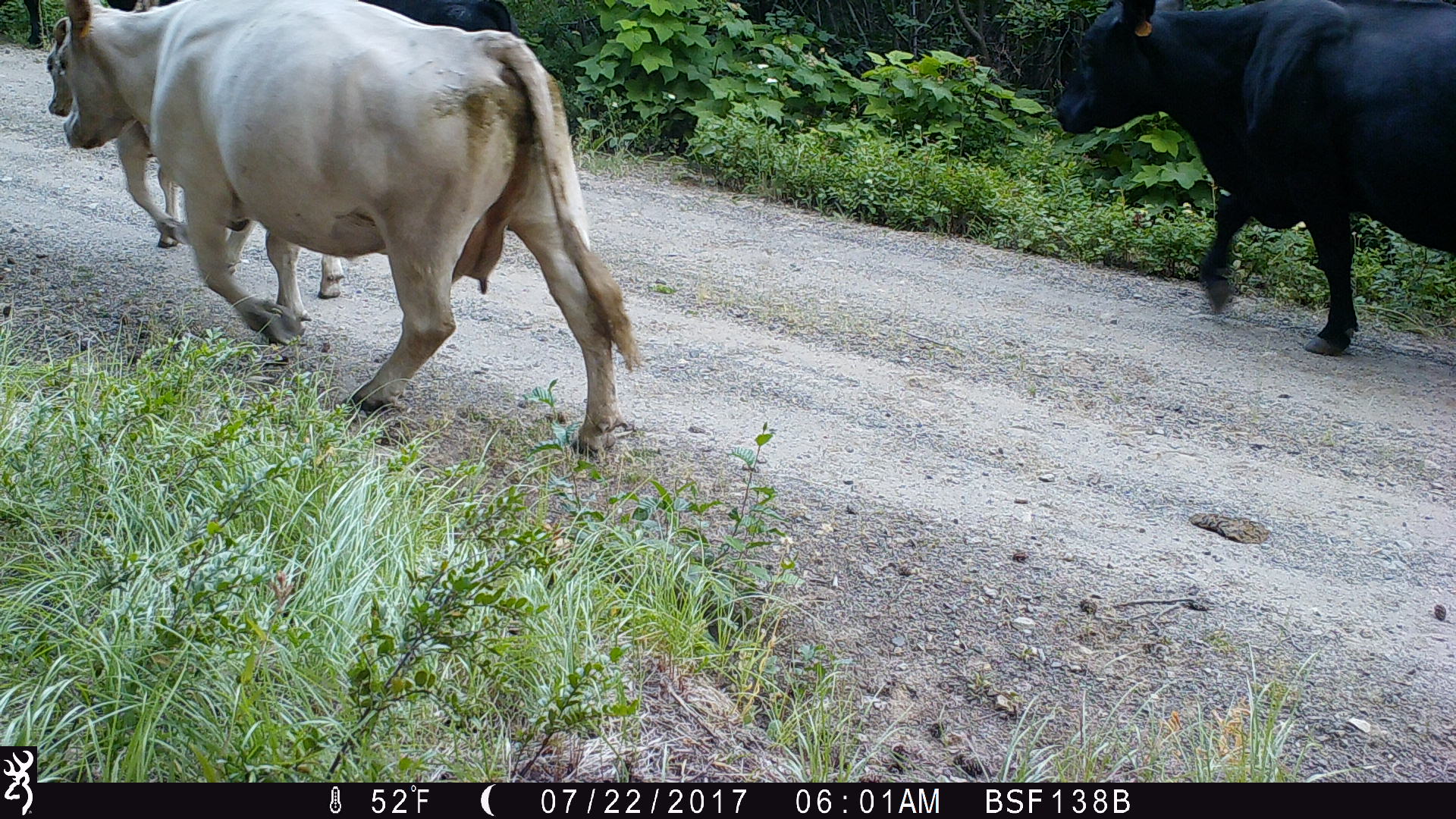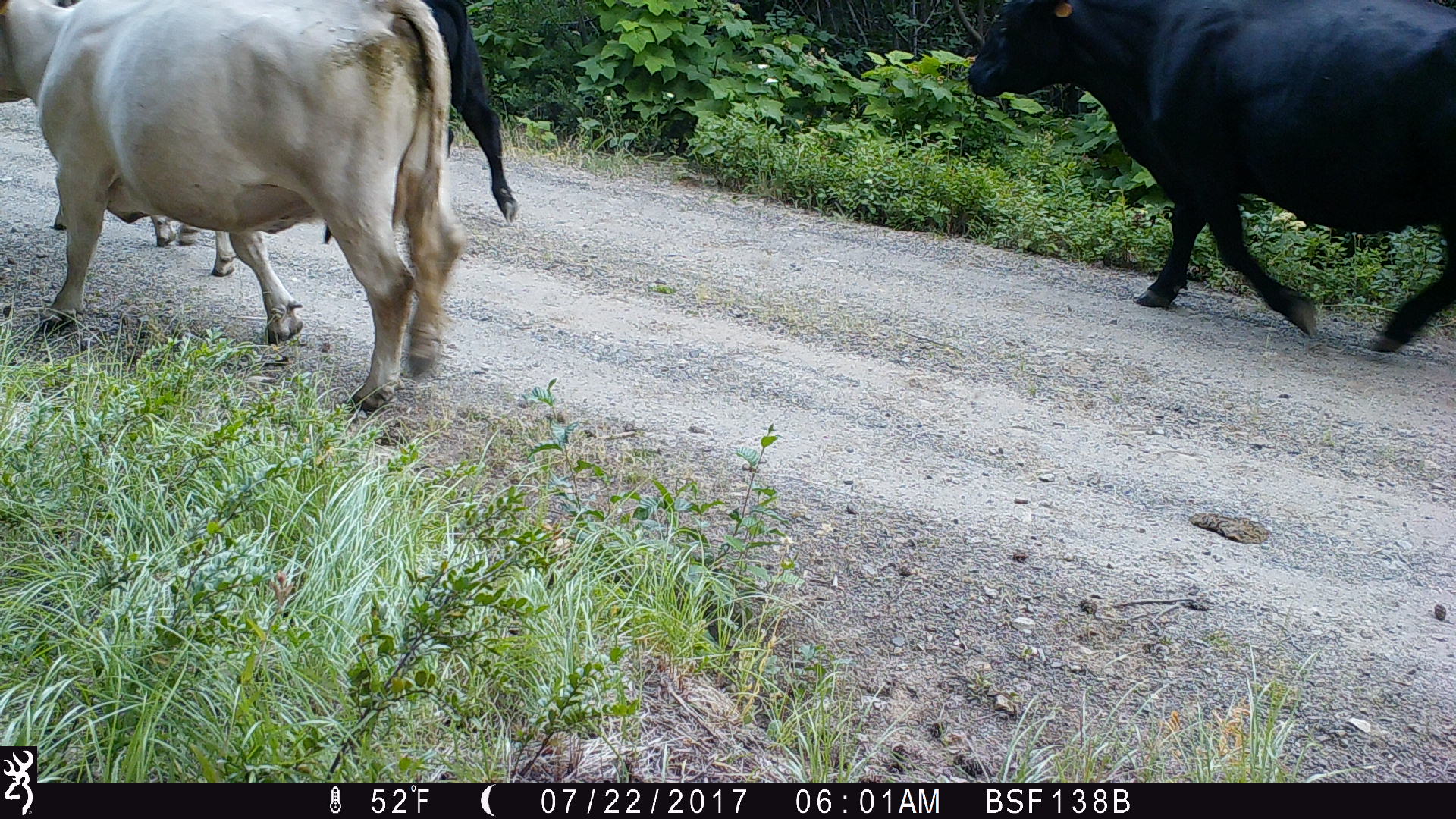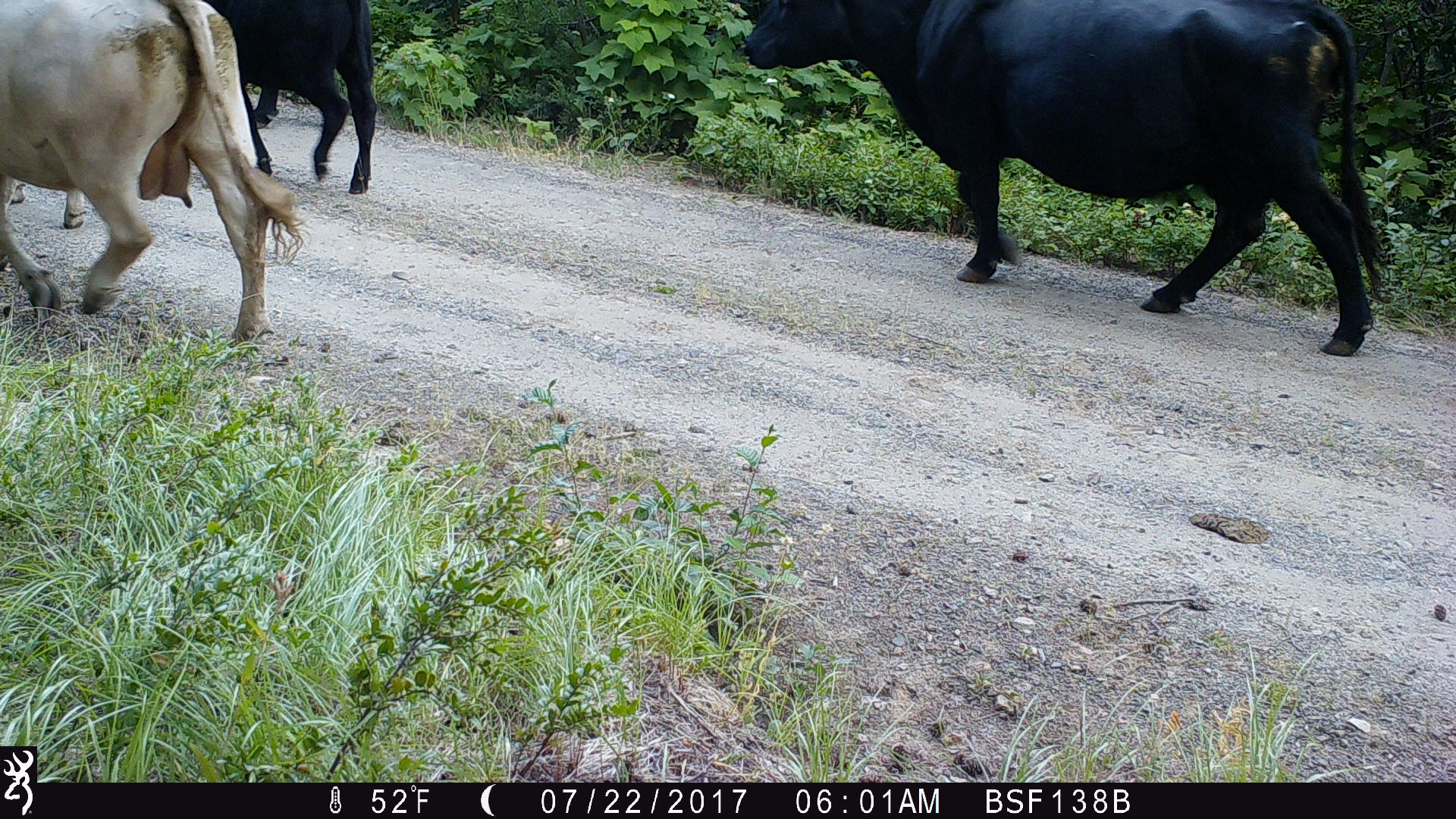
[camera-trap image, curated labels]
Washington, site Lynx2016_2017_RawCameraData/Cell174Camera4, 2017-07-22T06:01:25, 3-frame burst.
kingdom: Animalia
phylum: Chordata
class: Mammalia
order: Artiodactyla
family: Bovidae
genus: Bos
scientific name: Bos taurus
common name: domestic cattle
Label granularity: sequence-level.